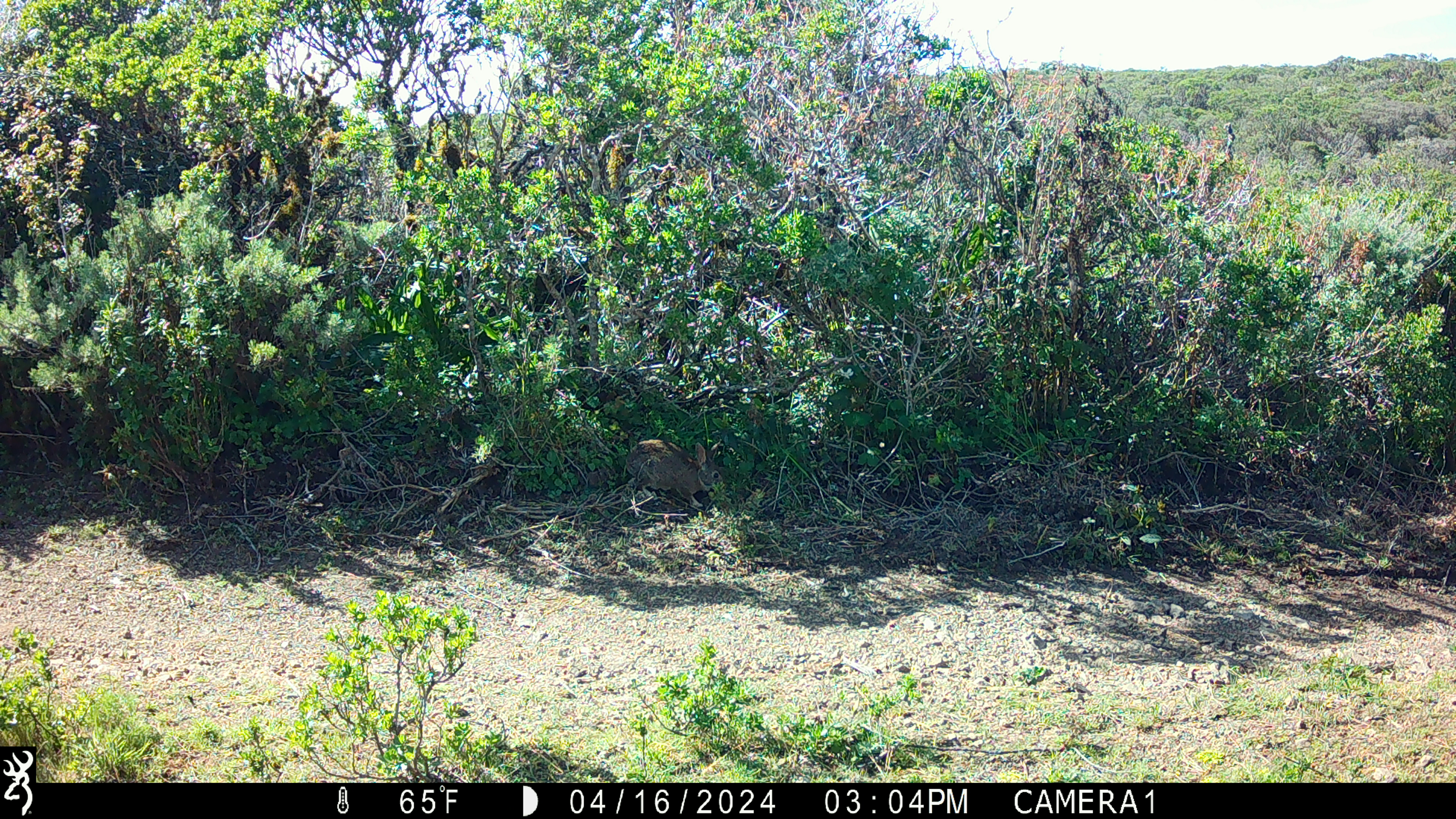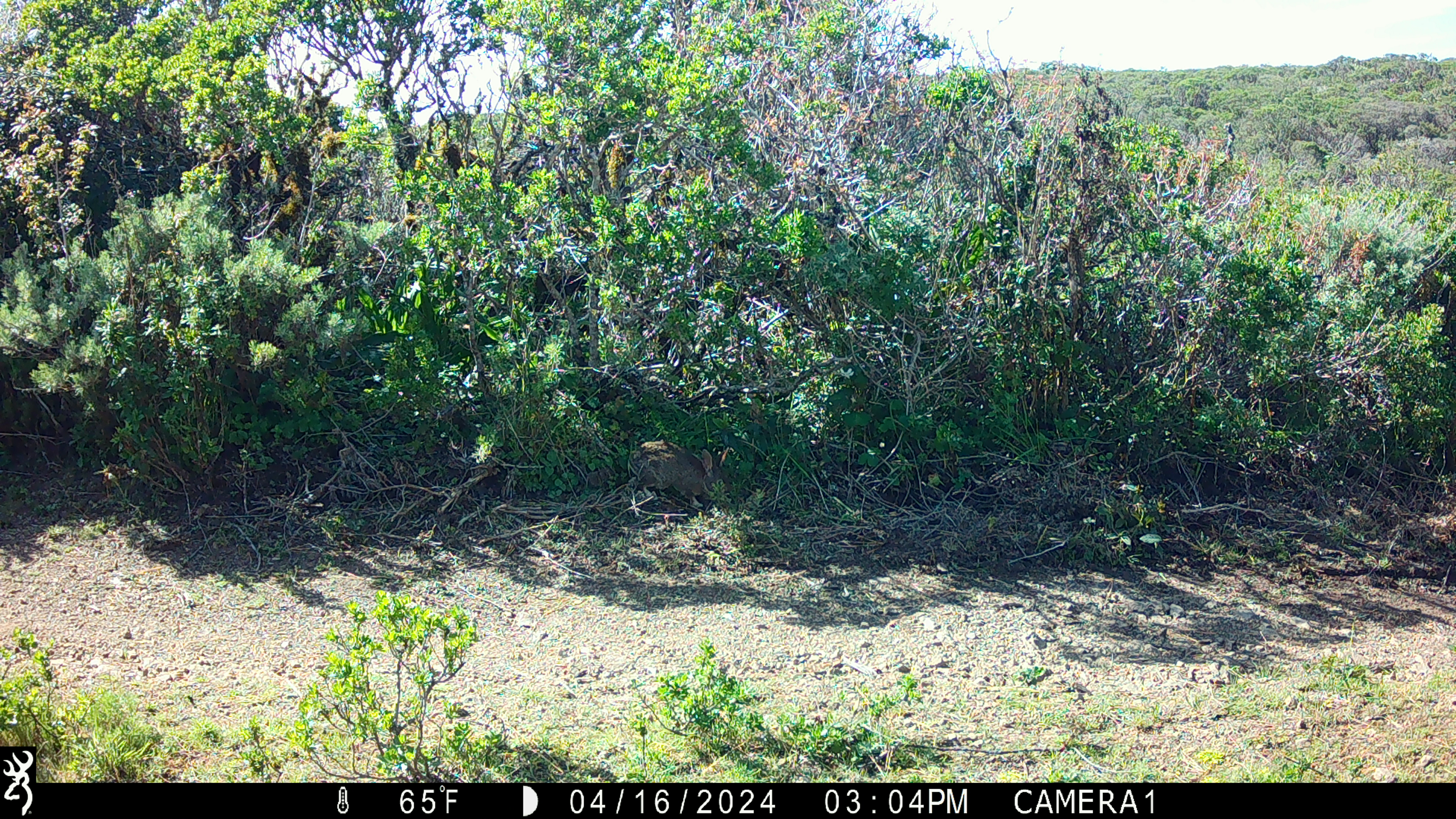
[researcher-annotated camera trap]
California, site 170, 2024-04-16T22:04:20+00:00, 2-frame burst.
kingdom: Animalia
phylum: Chordata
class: Mammalia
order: Lagomorpha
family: Leporidae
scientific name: Leporidae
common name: rabbit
Rabbit (Leporidae).